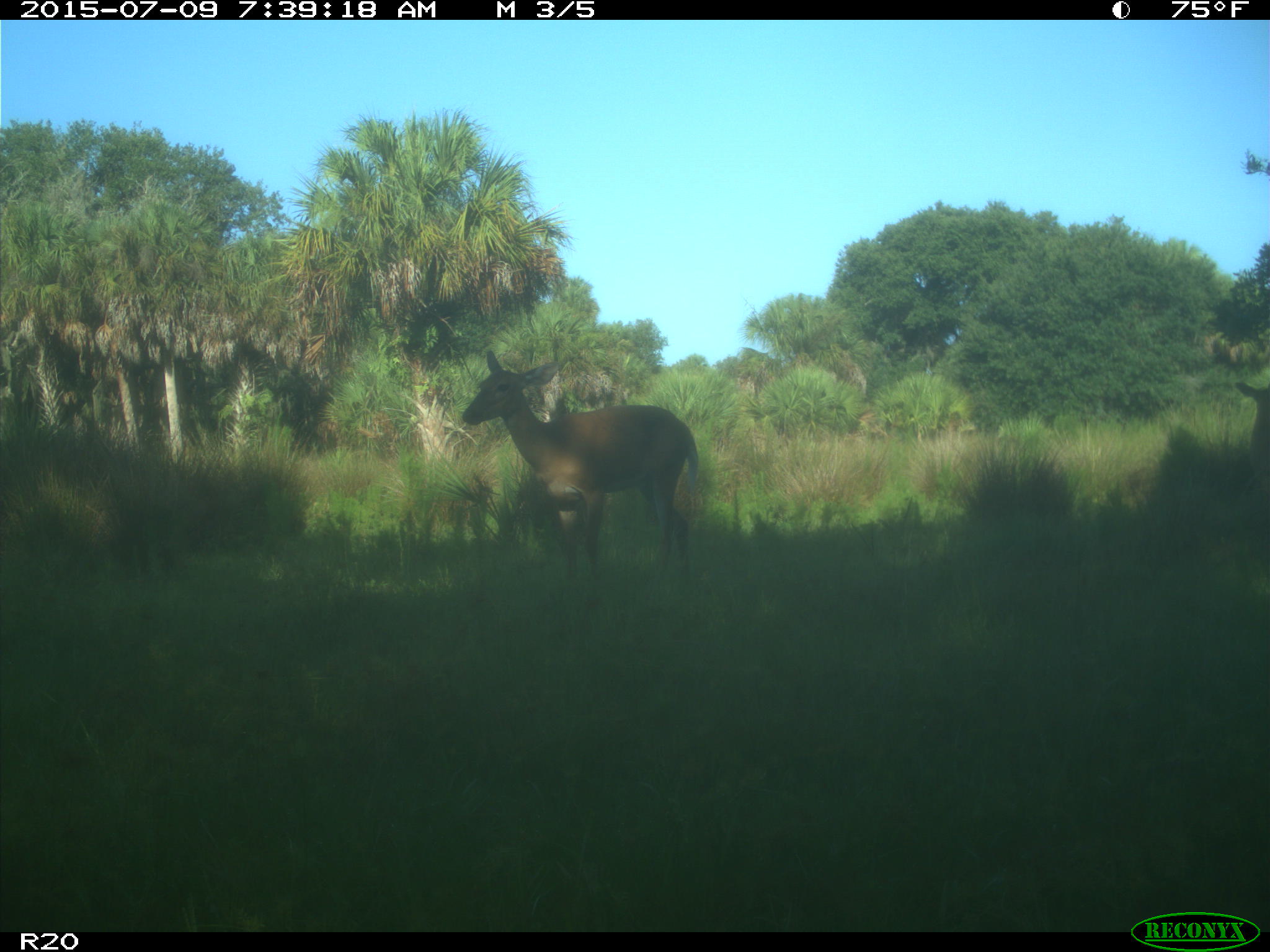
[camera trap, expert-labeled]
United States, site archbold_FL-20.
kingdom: Animalia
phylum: Chordata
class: Mammalia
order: Artiodactyla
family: Cervidae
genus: Odocoileus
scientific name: Odocoileus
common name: deer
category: unidentified deer